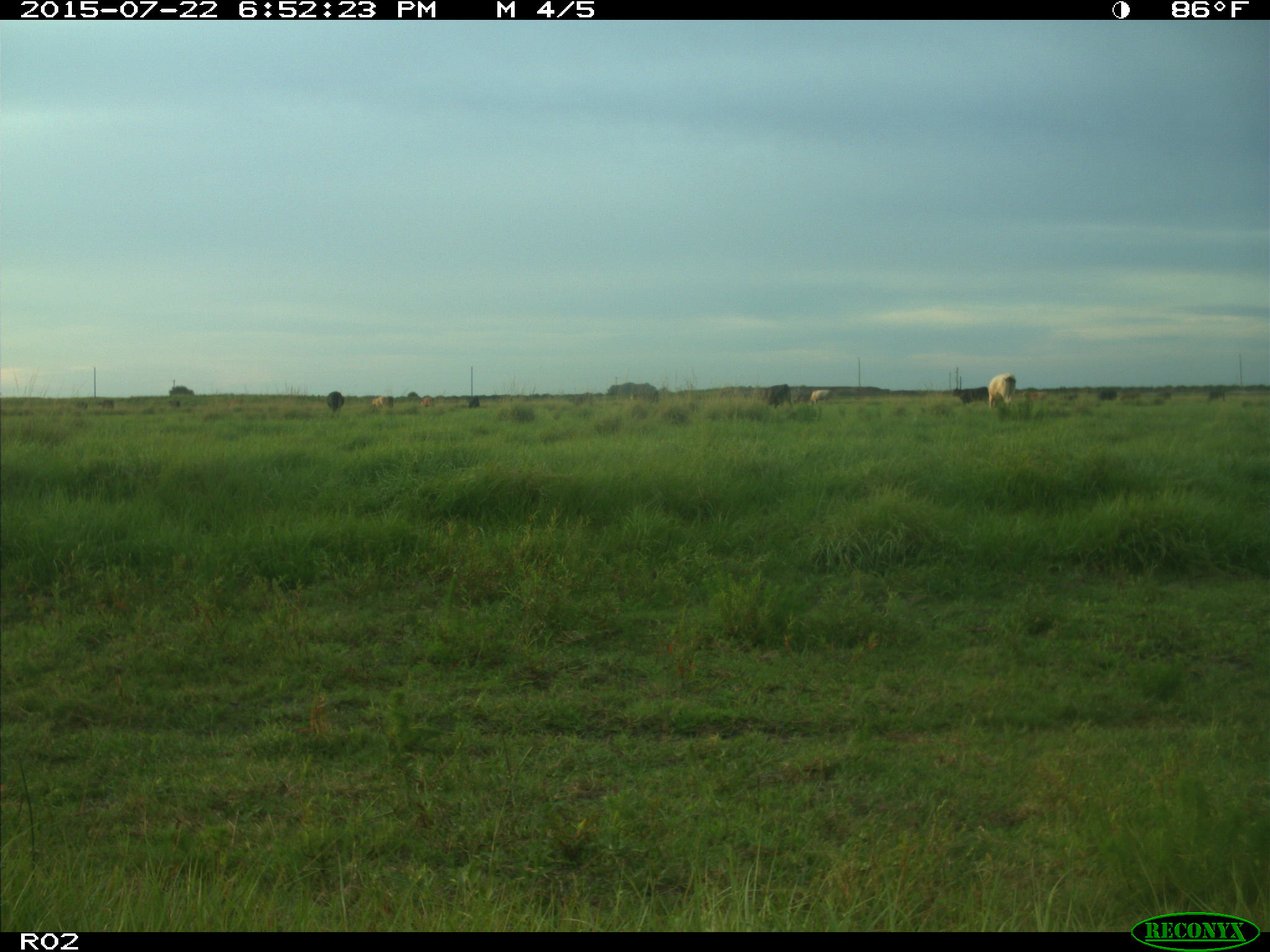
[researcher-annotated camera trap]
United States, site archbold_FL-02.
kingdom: Animalia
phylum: Chordata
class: Mammalia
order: Artiodactyla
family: Bovidae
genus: Bos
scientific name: Bos taurus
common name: domestic cow